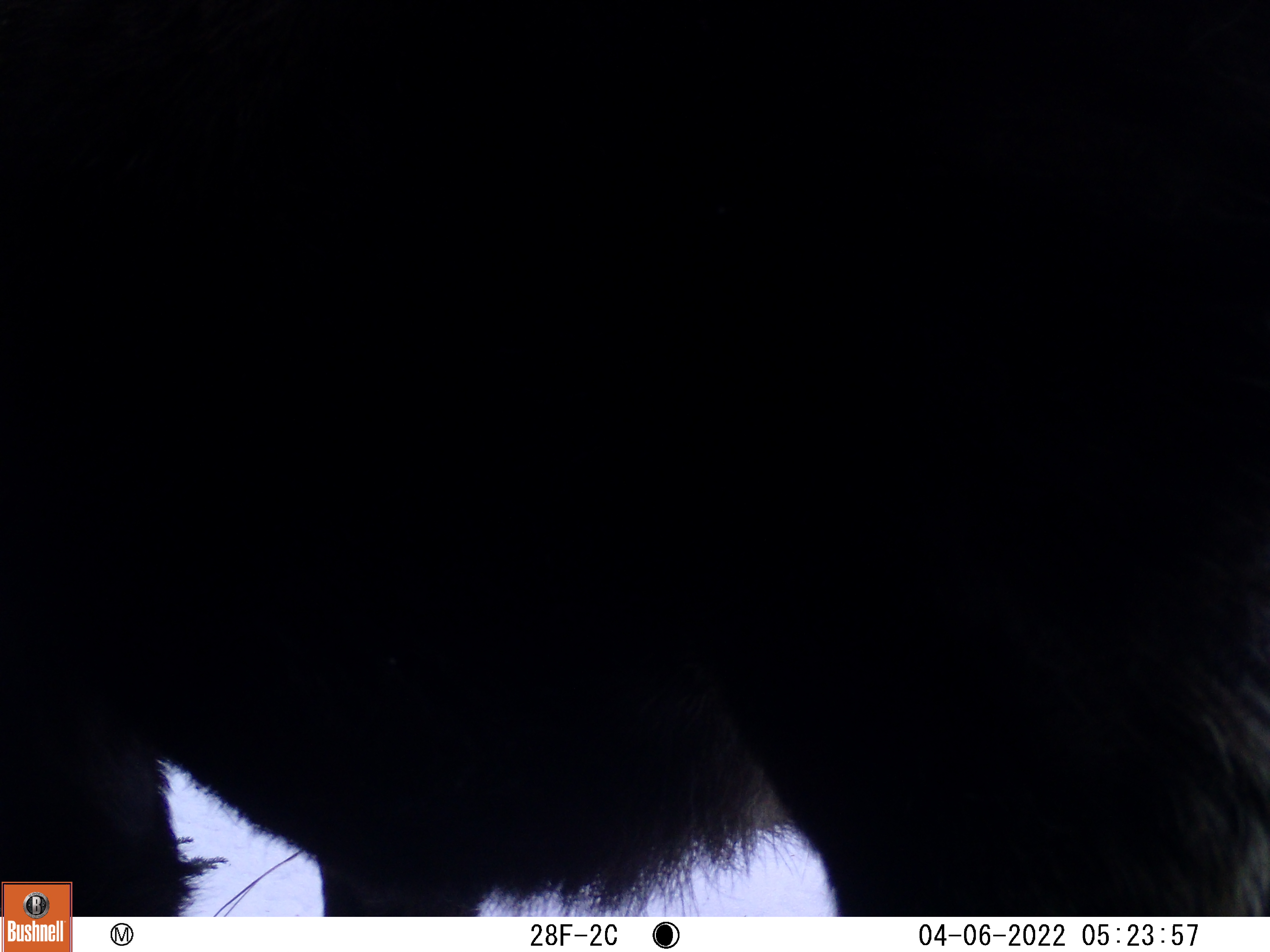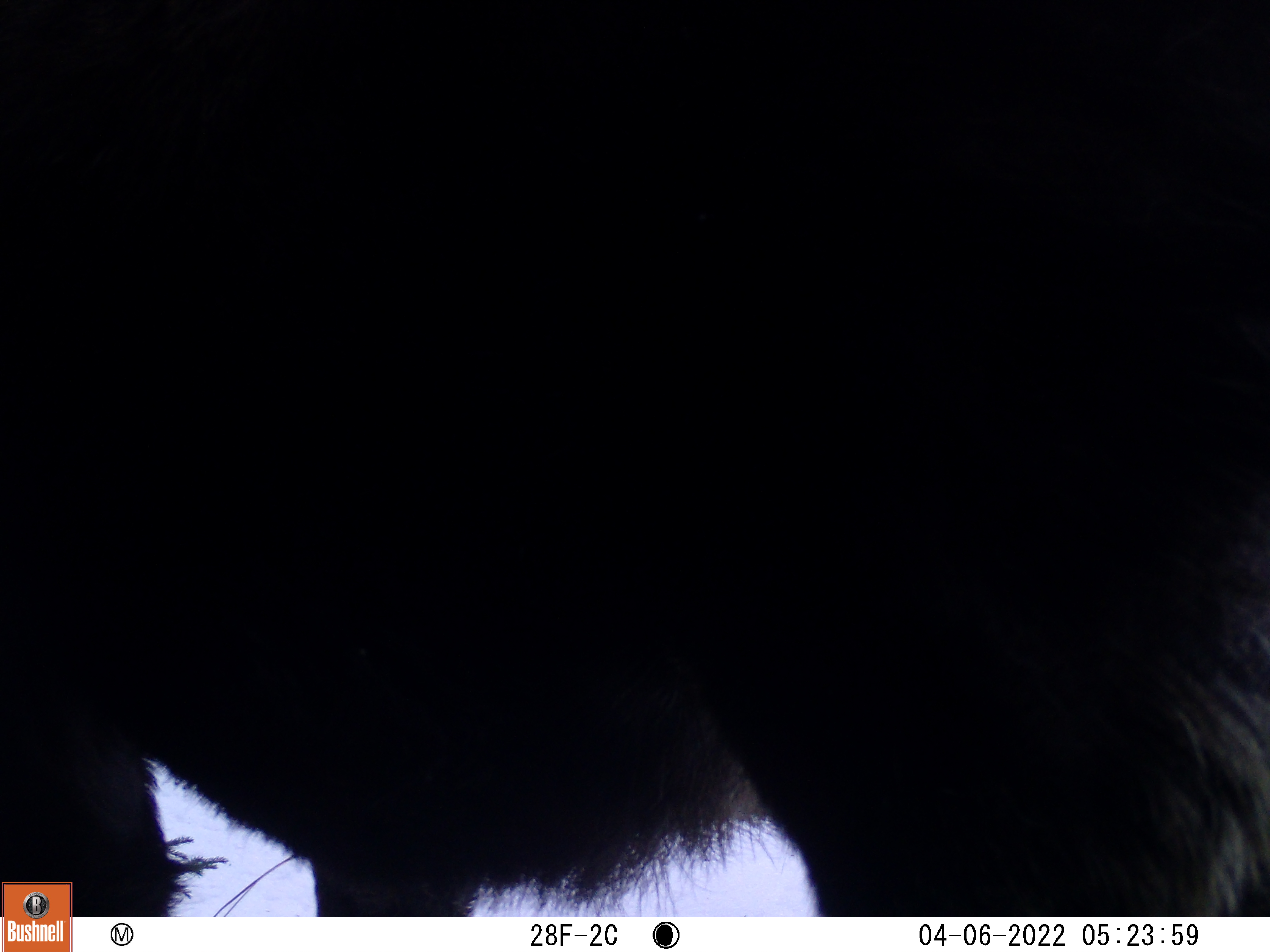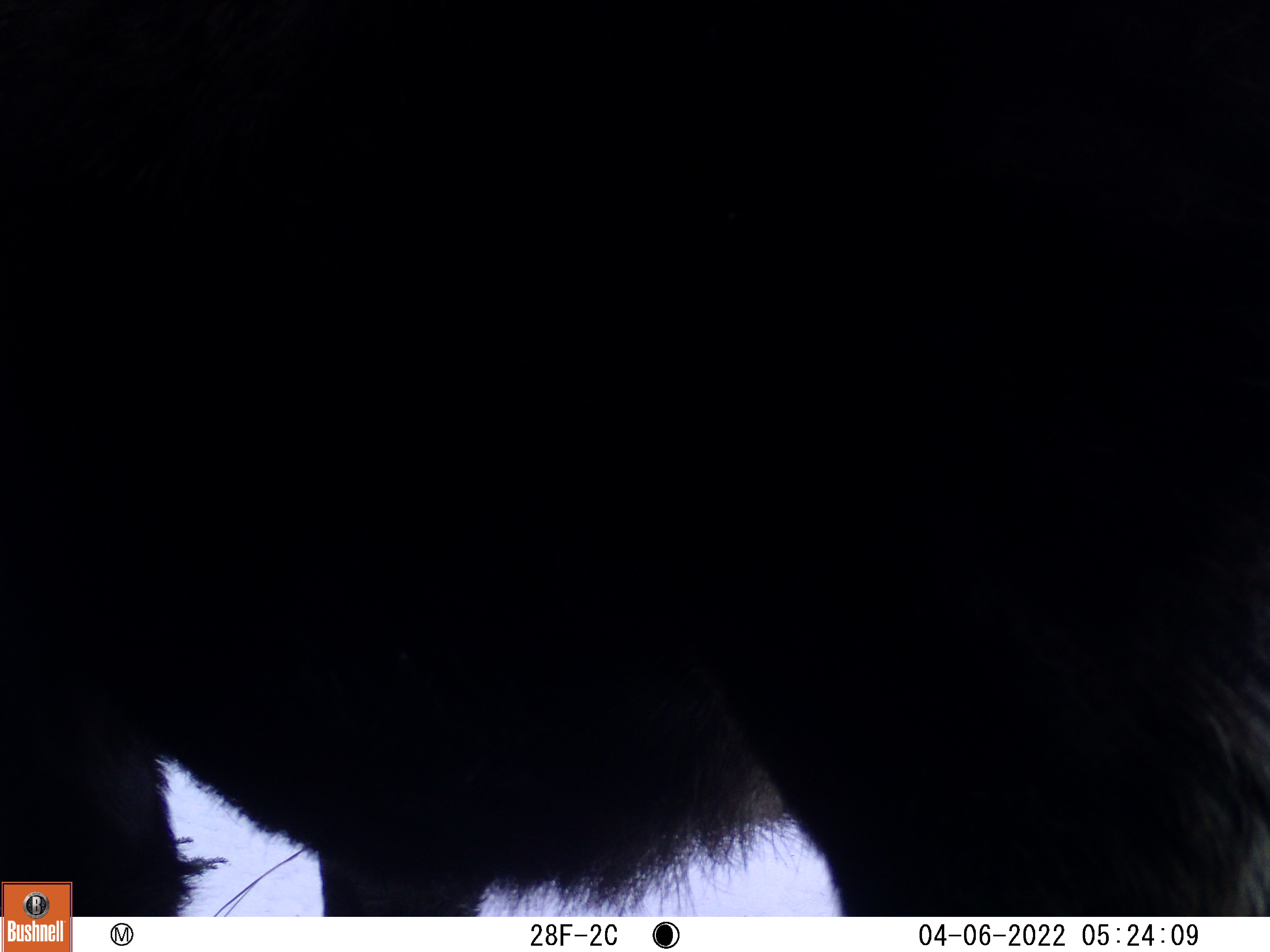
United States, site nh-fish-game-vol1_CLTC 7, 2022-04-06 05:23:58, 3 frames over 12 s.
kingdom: Animalia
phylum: Chordata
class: Mammalia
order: Artiodactyla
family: Cervidae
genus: Alces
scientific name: Alces alces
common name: moose